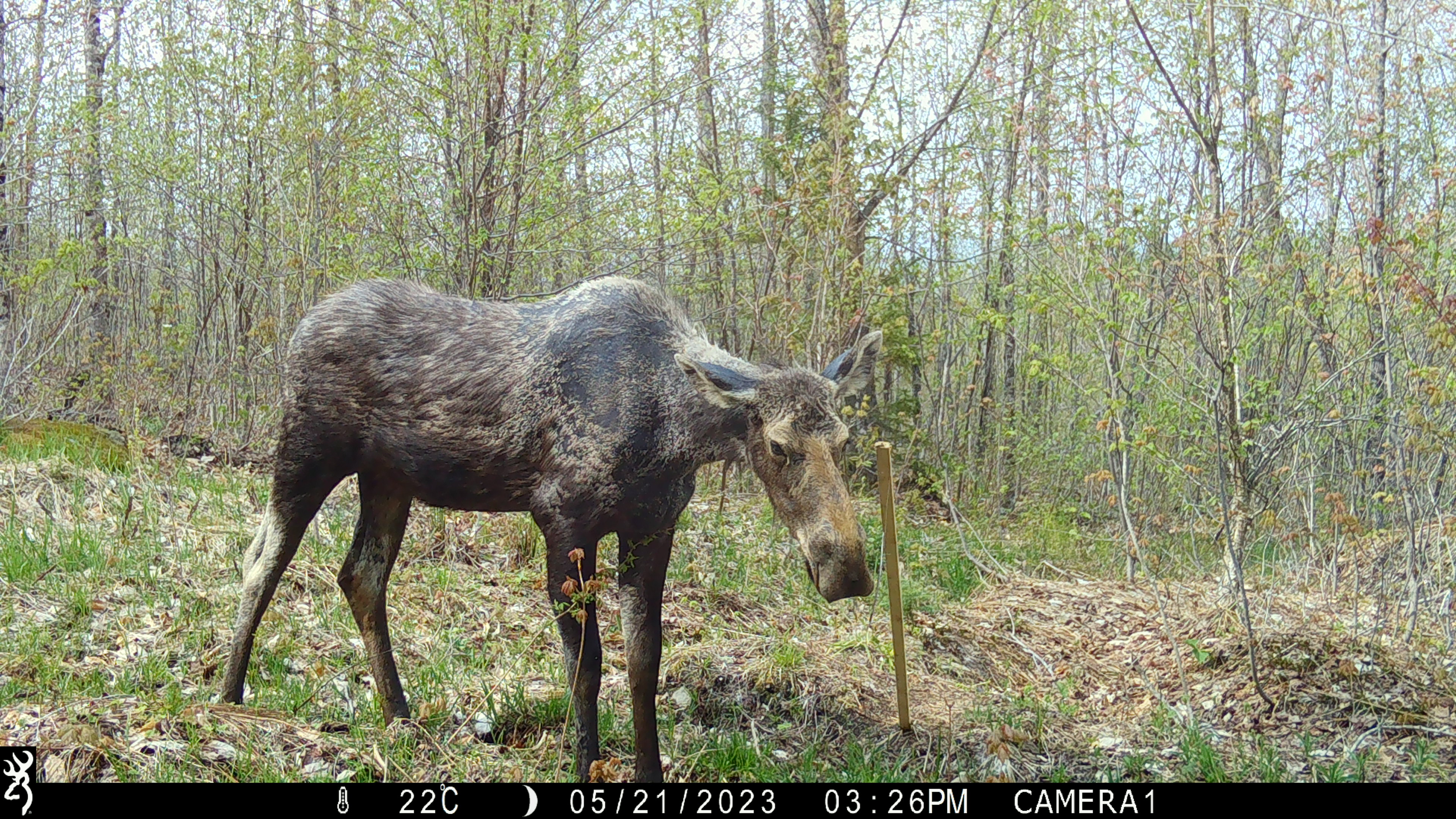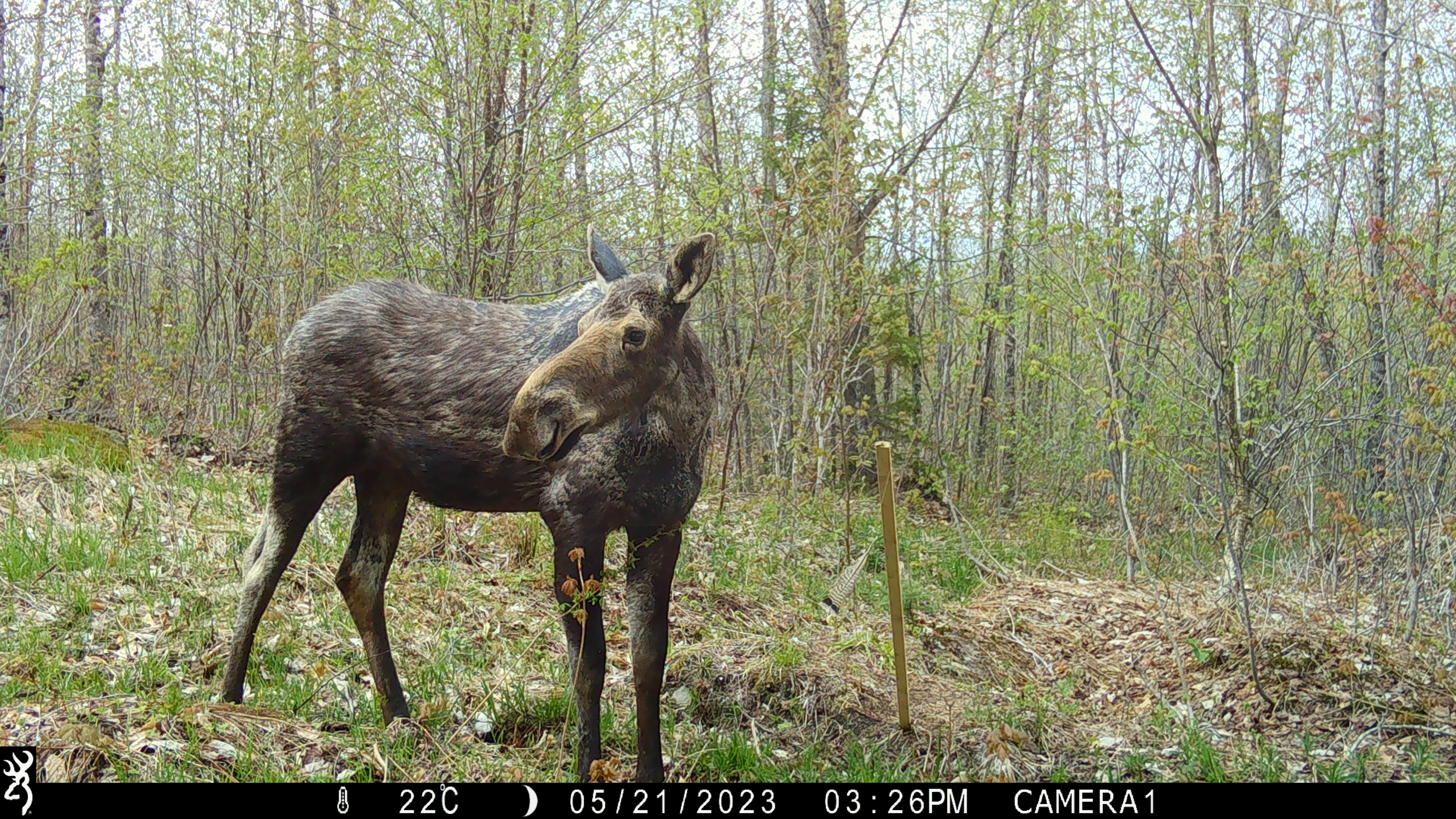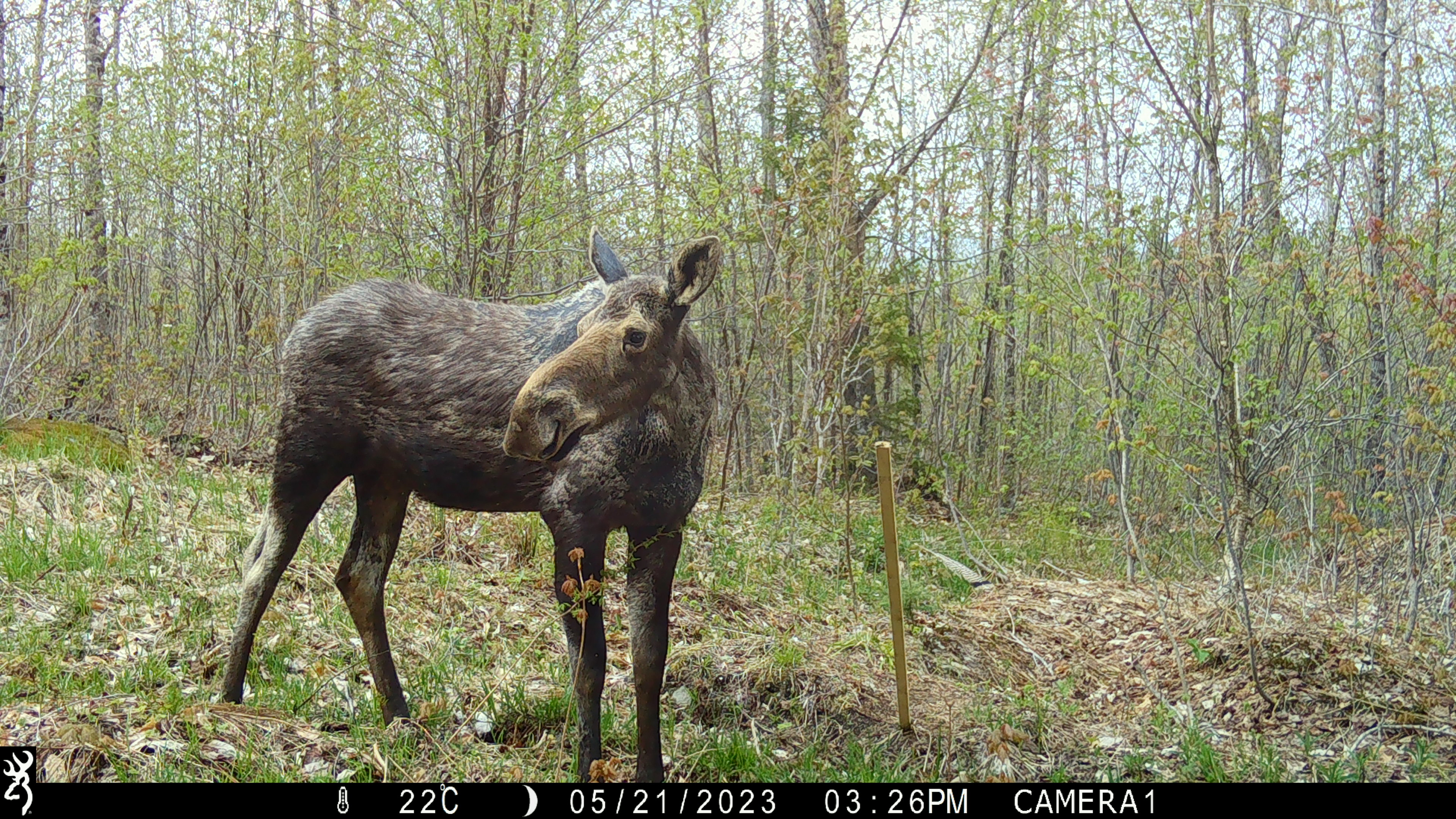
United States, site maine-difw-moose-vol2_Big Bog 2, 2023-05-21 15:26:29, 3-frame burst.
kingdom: Animalia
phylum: Chordata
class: Mammalia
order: Artiodactyla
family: Cervidae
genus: Alces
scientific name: Alces alces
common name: moose